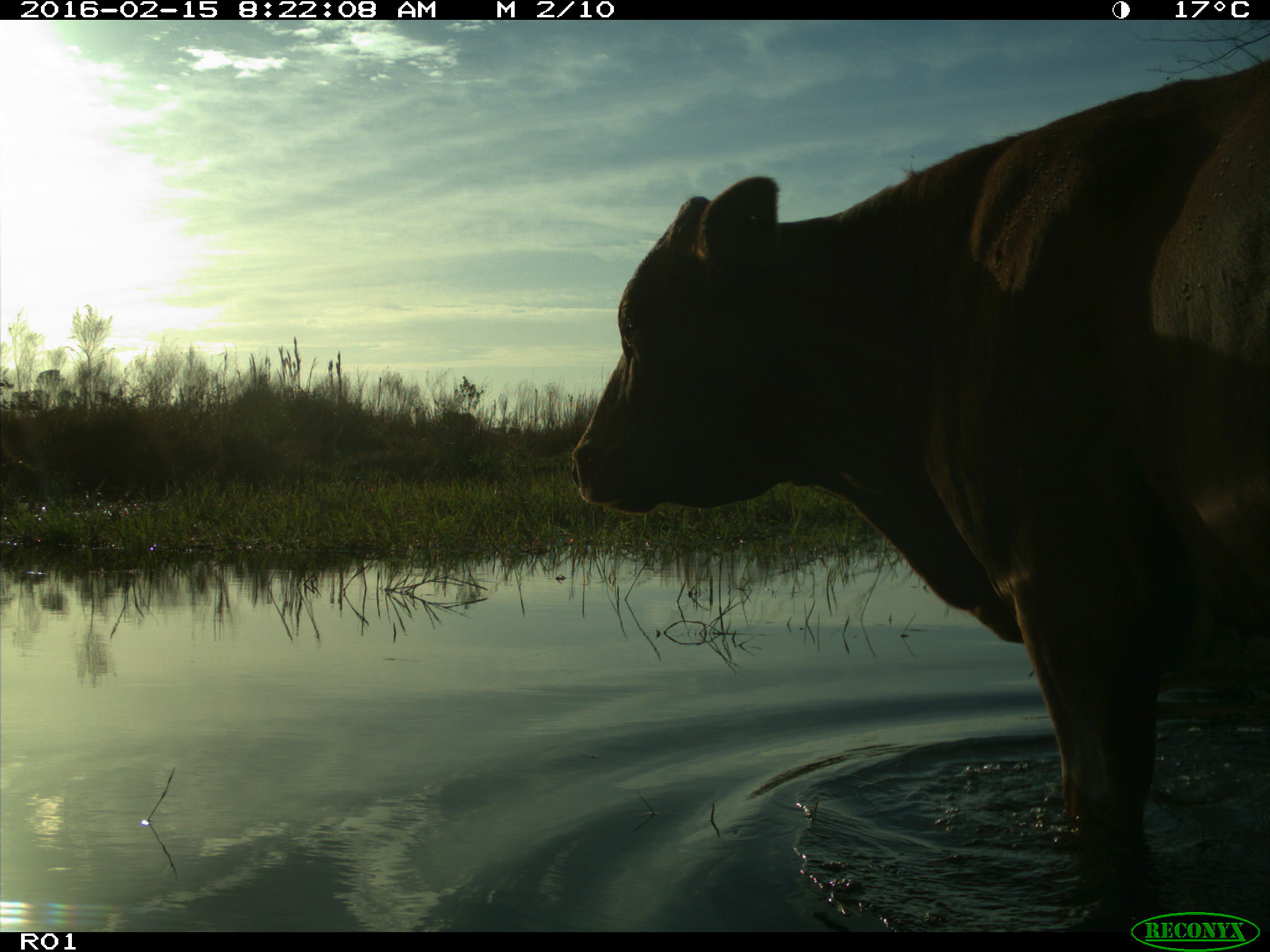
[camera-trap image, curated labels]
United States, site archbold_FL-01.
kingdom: Animalia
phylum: Chordata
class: Mammalia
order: Artiodactyla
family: Bovidae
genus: Bos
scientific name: Bos taurus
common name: domestic cow